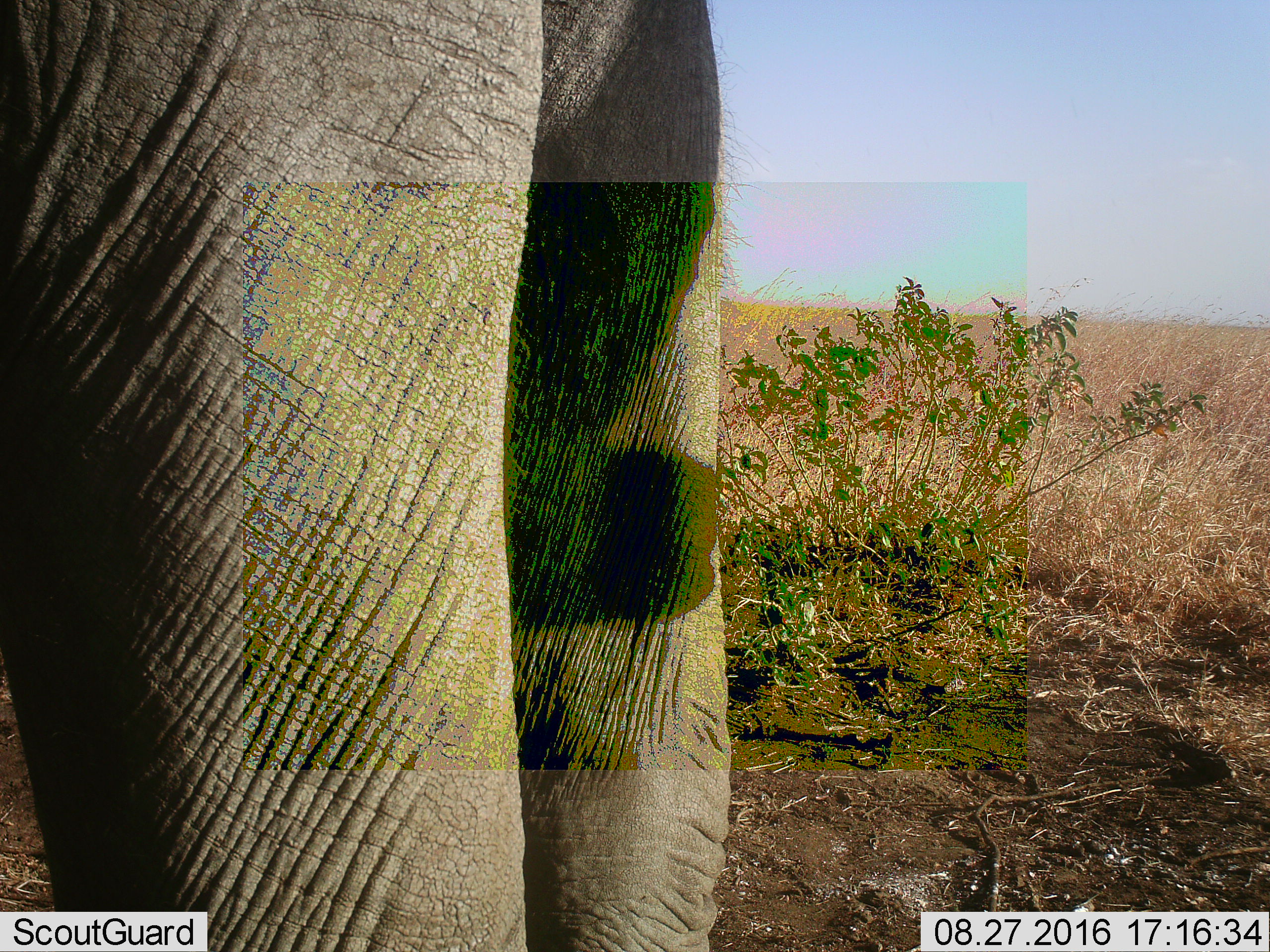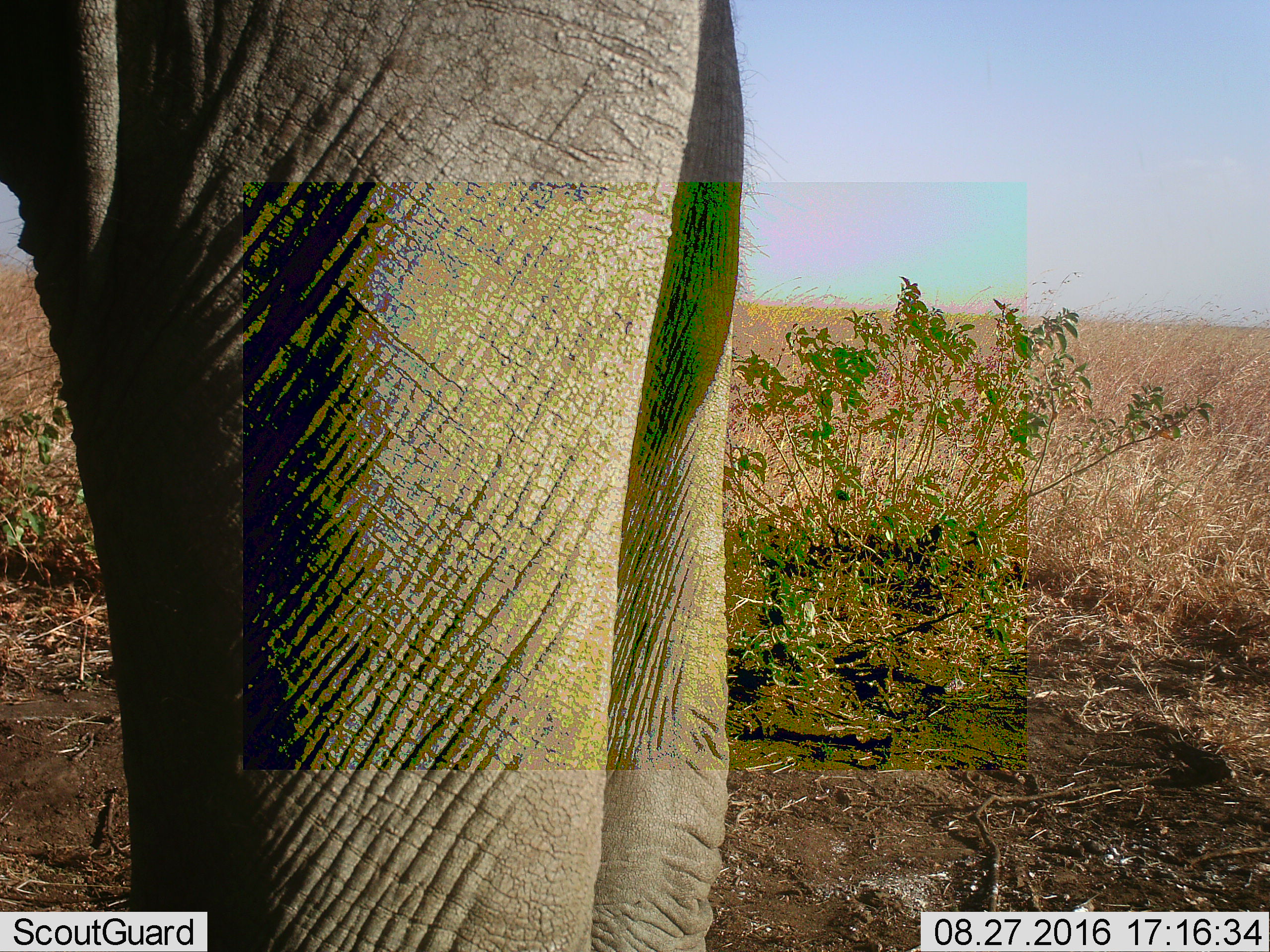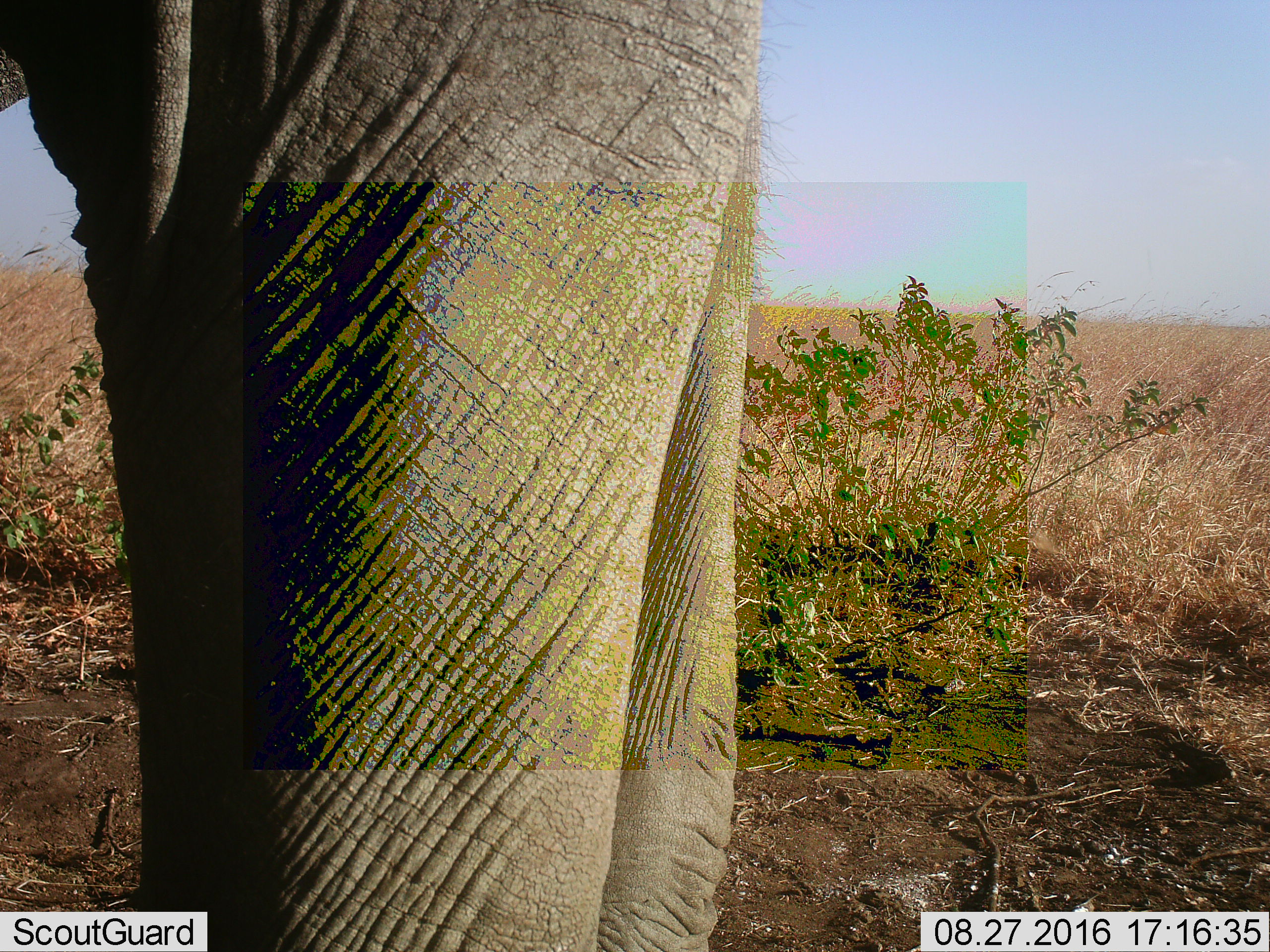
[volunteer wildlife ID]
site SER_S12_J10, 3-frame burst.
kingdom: Animalia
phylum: Chordata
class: Mammalia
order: Proboscidea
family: Elephantidae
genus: Loxodonta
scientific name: Loxodonta africana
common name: african bush elephant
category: elephant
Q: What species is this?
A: Elephant (african bush elephant) (Loxodonta africana).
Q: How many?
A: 1.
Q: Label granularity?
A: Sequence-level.